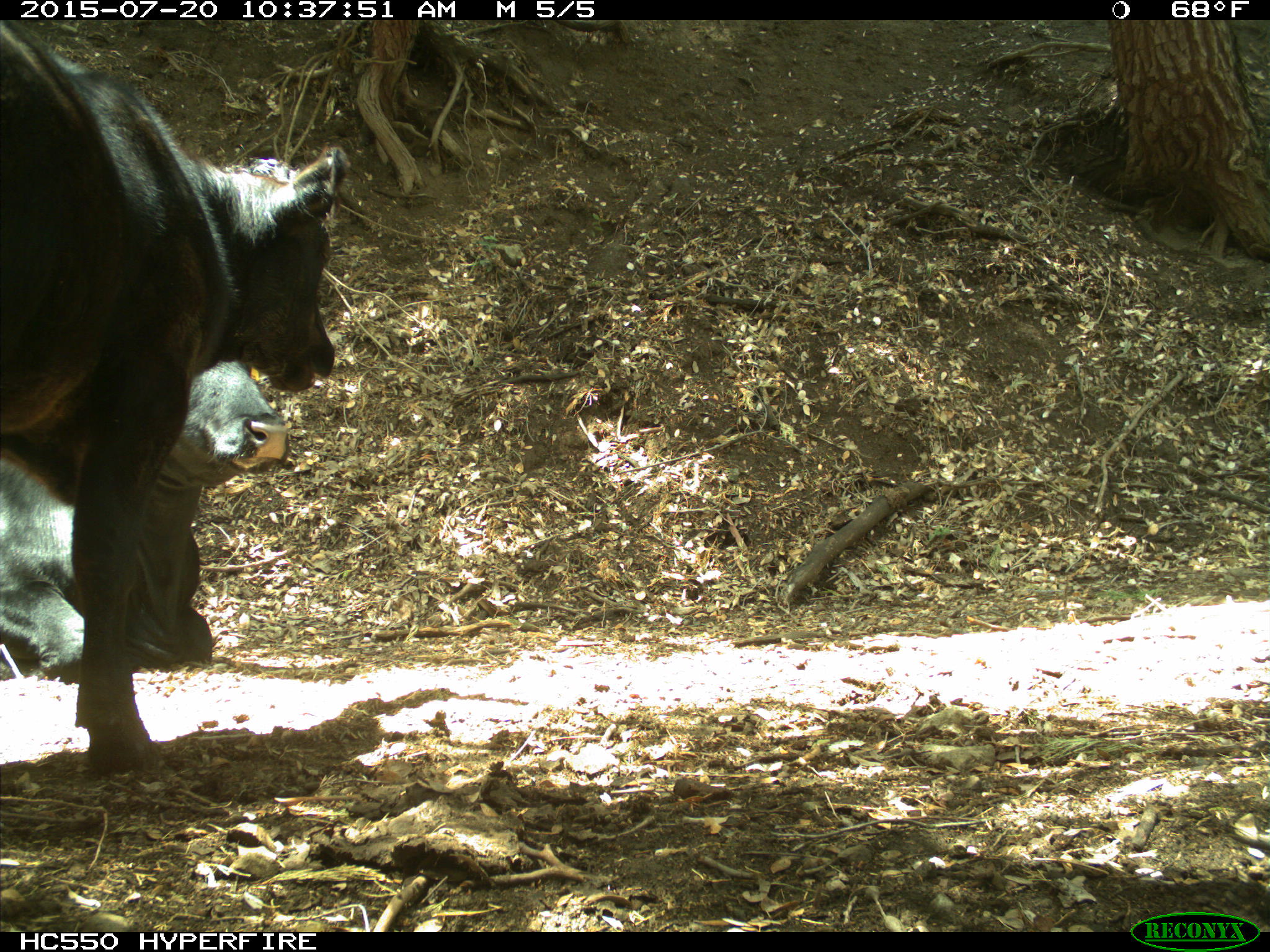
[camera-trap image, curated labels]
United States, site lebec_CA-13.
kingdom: Animalia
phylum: Chordata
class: Mammalia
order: Artiodactyla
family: Bovidae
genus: Bos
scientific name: Bos taurus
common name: domestic cow